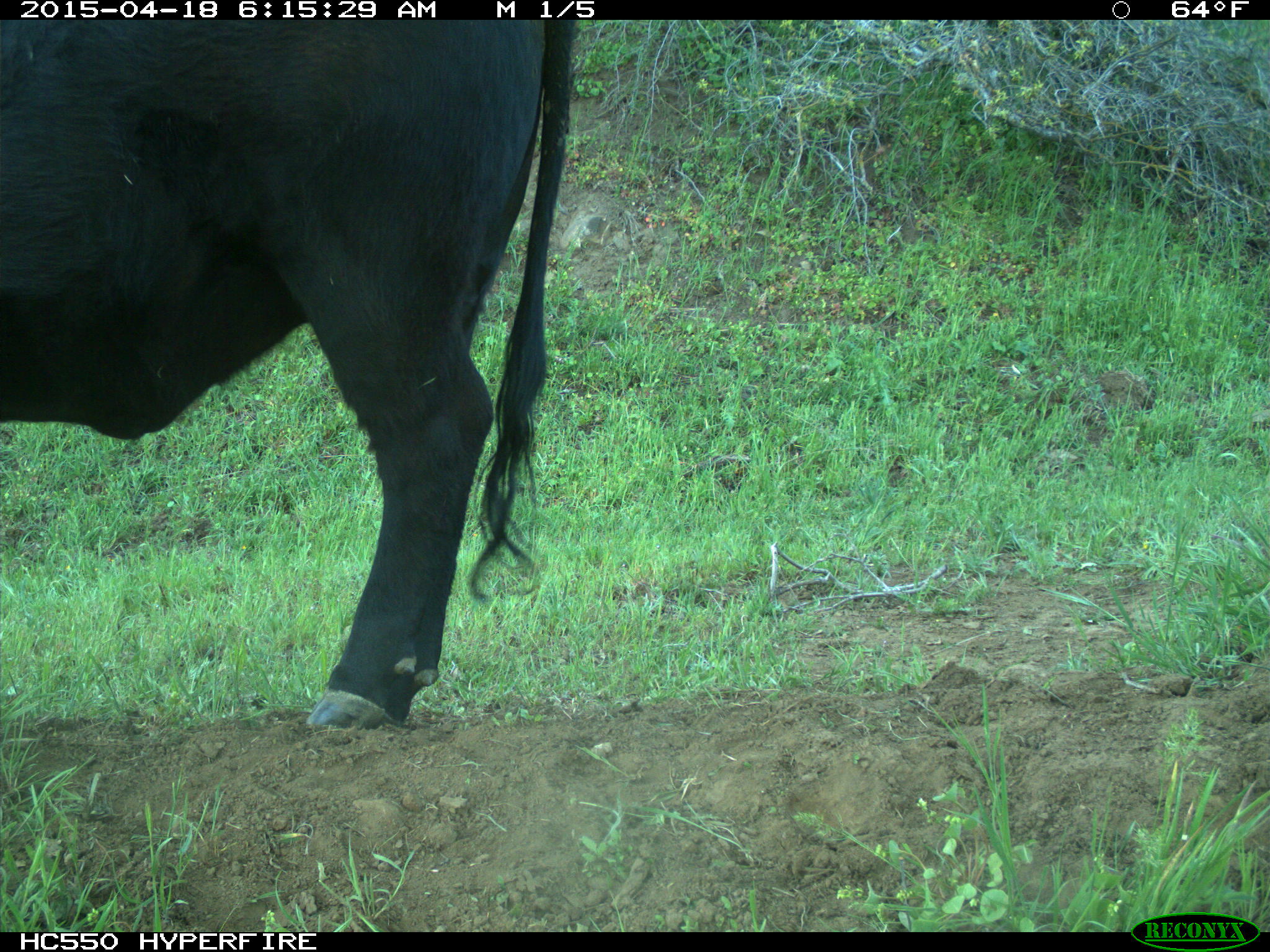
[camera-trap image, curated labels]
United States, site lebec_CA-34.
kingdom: Animalia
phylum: Chordata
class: Mammalia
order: Artiodactyla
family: Bovidae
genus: Bos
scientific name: Bos taurus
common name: domestic cow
Bos taurus (domestic cow).